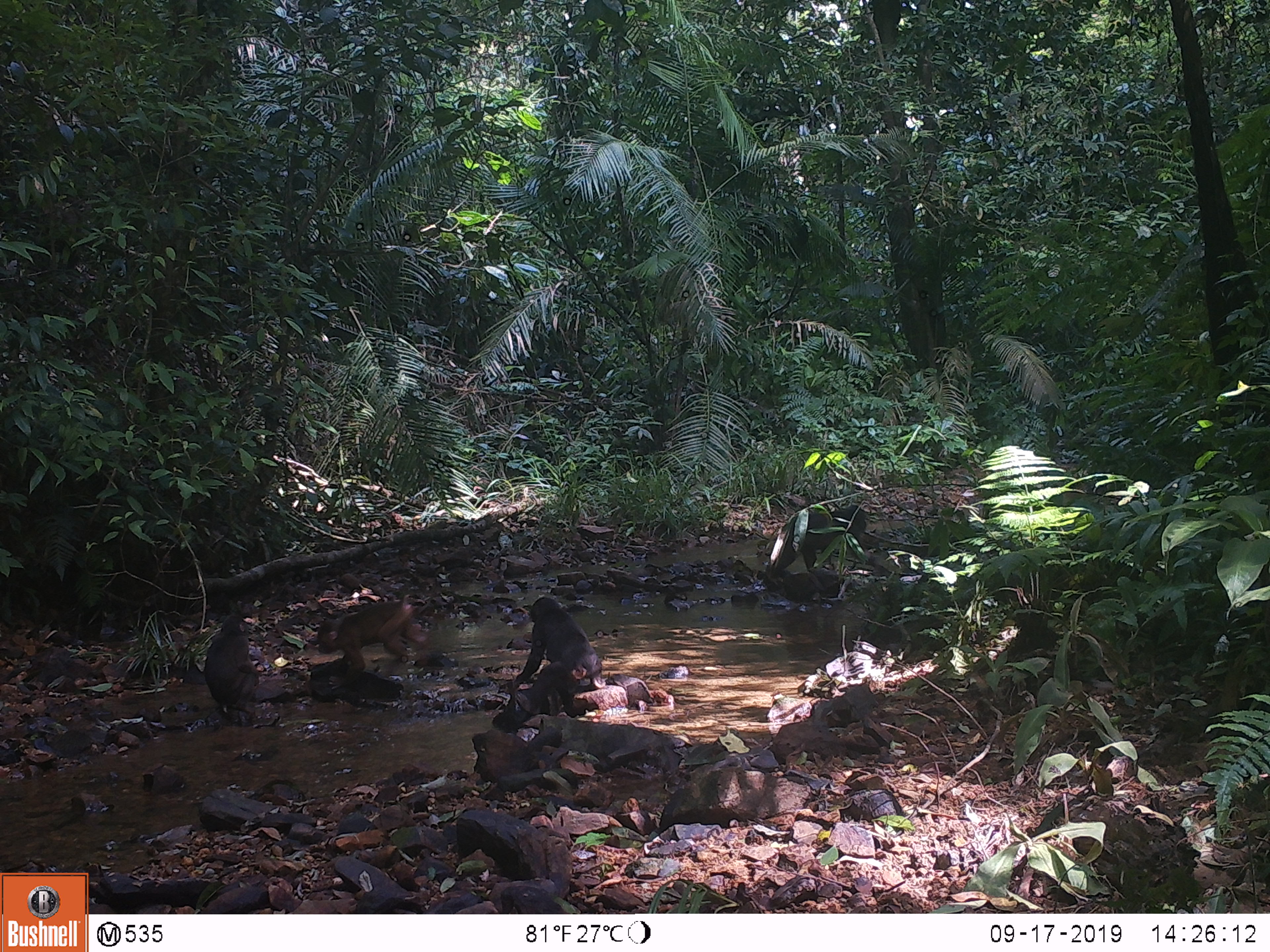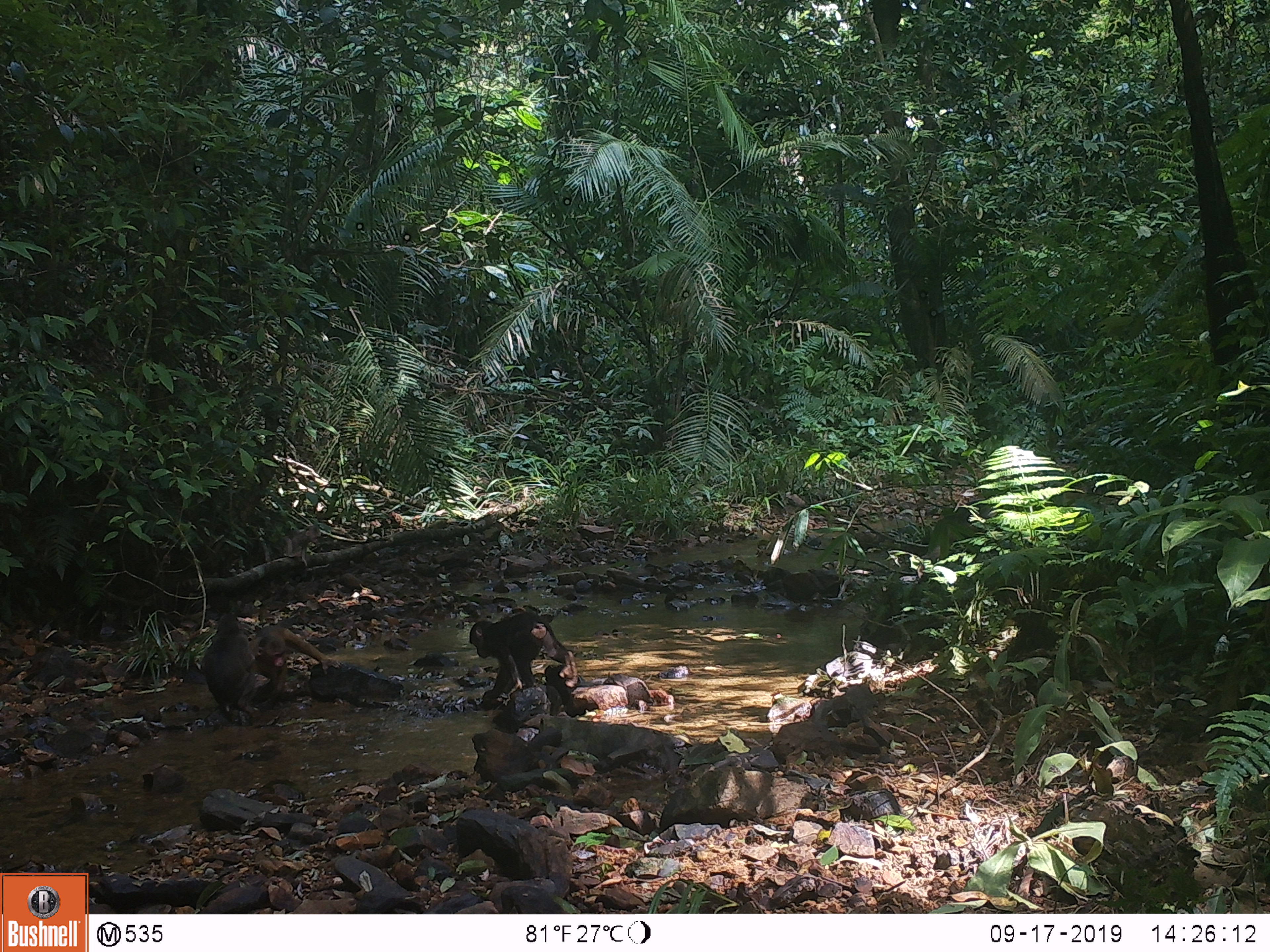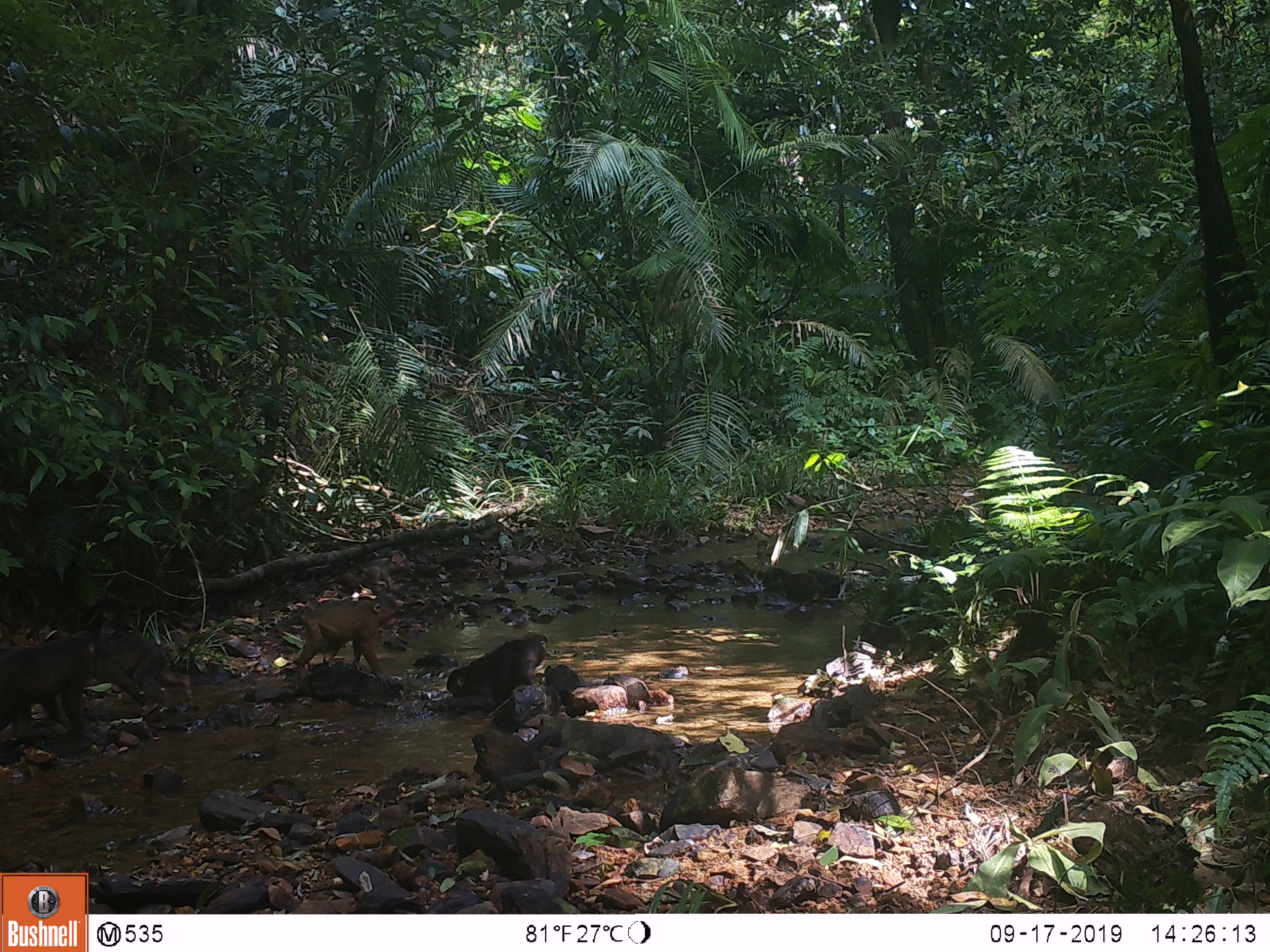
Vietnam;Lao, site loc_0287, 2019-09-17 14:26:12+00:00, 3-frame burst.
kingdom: Animalia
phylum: Chordata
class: Mammalia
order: Primates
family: Cercopithecidae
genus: Macaca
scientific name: Macaca arctoides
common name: stump-tailed macaque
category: stump tailed macaque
Stump tailed macaque (stump-tailed macaque) (Macaca arctoides). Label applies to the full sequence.